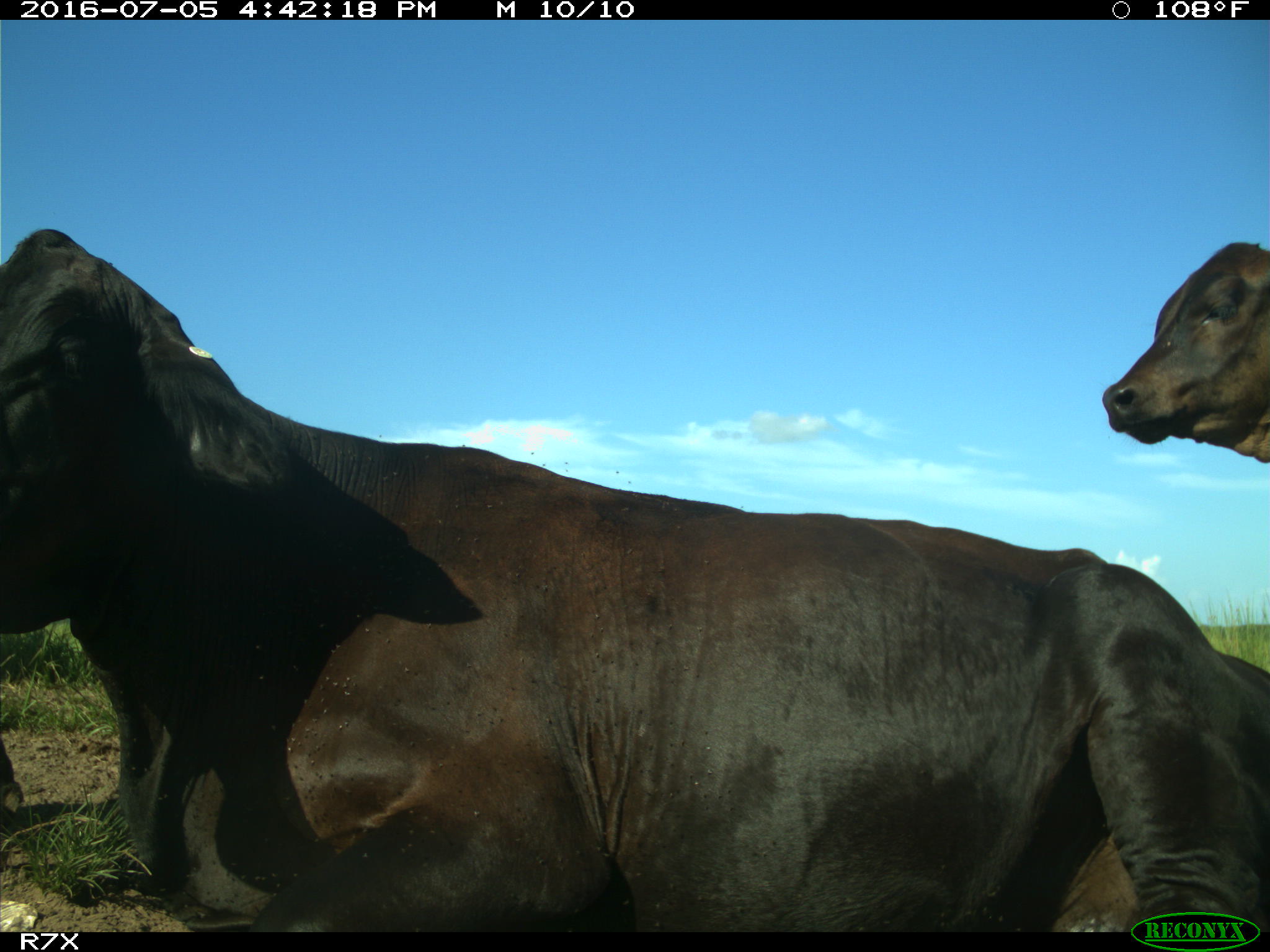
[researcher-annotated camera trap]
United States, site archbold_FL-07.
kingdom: Animalia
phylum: Chordata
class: Mammalia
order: Artiodactyla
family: Bovidae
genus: Bos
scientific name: Bos taurus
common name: domestic cow